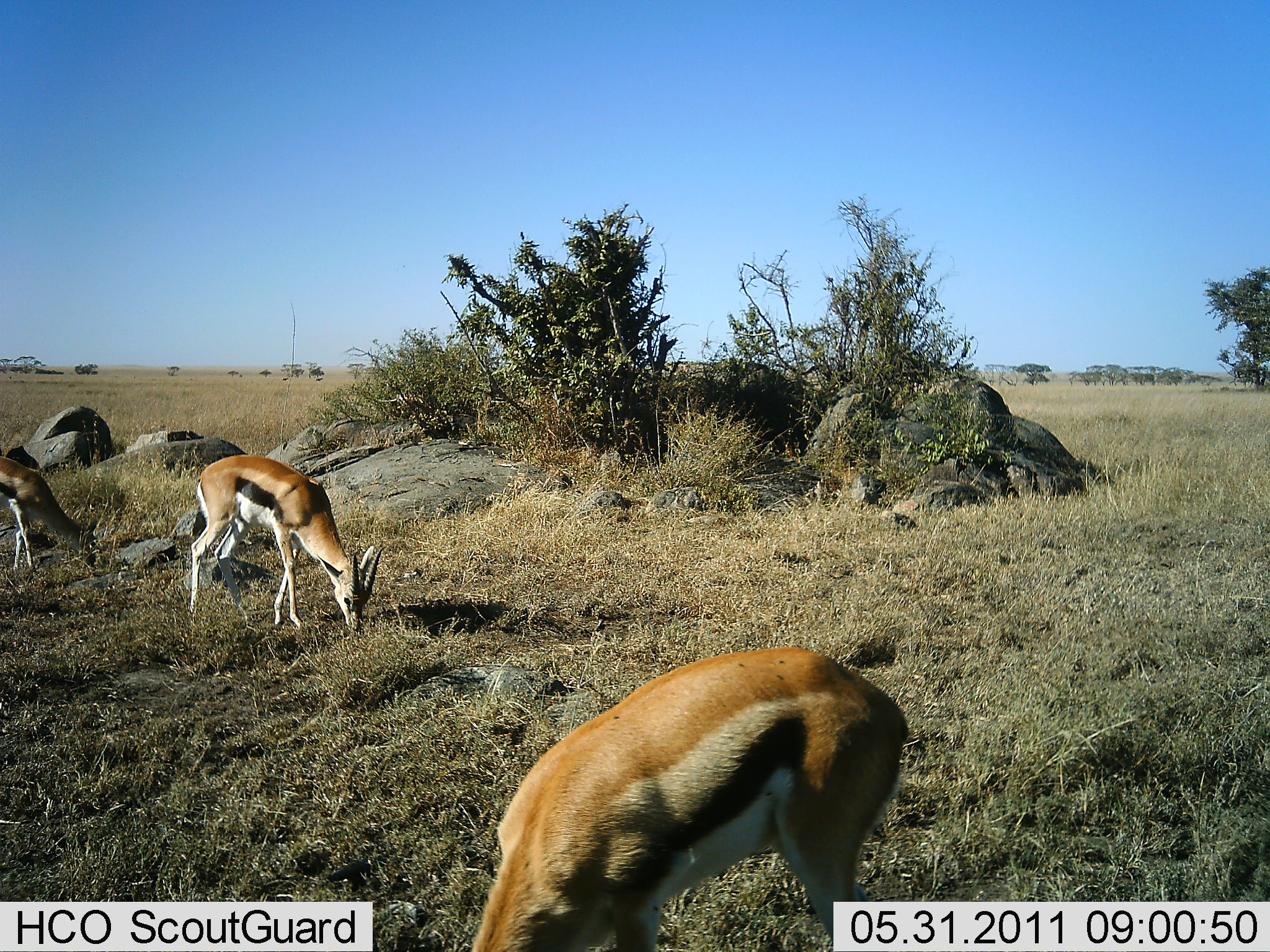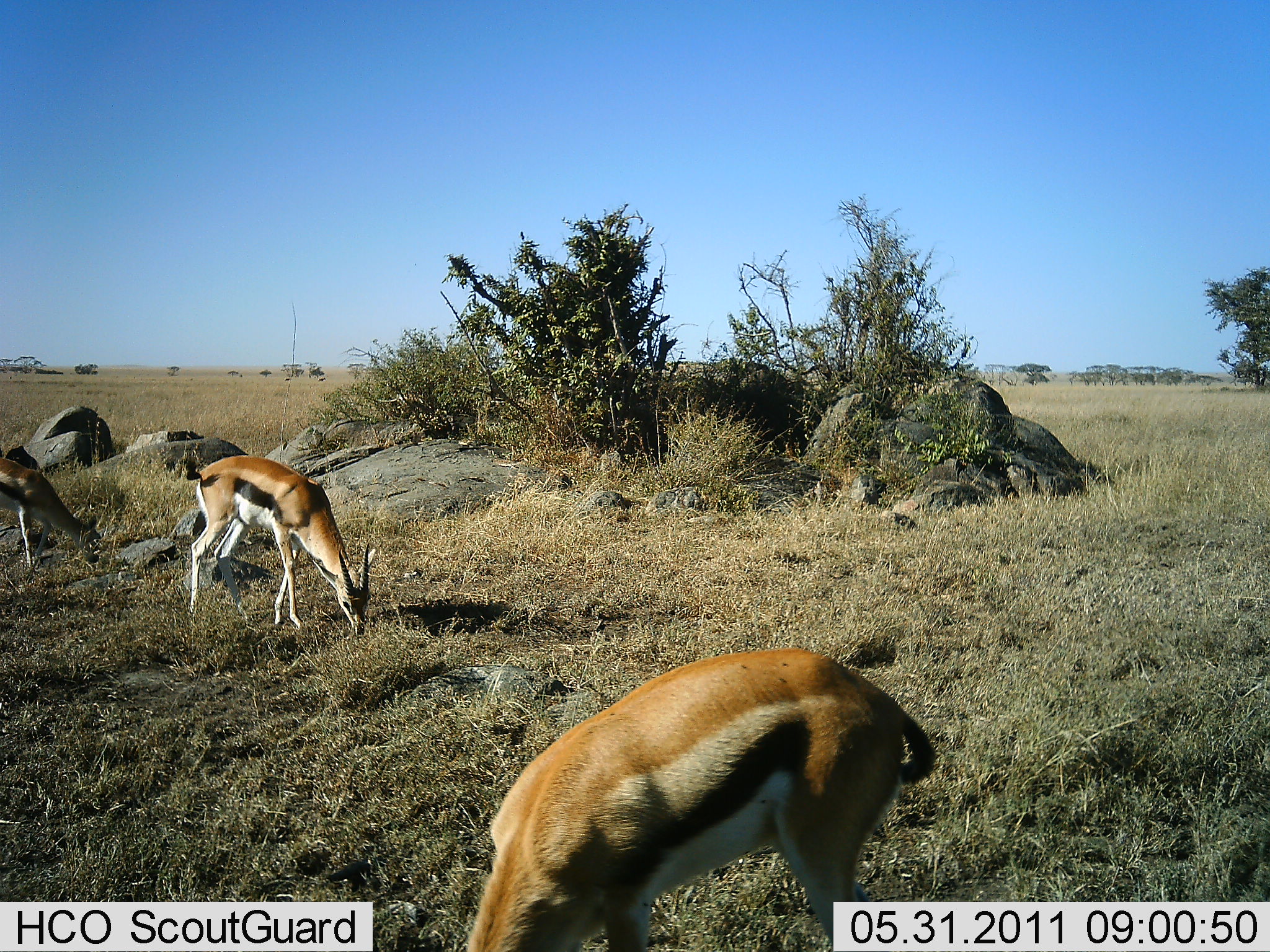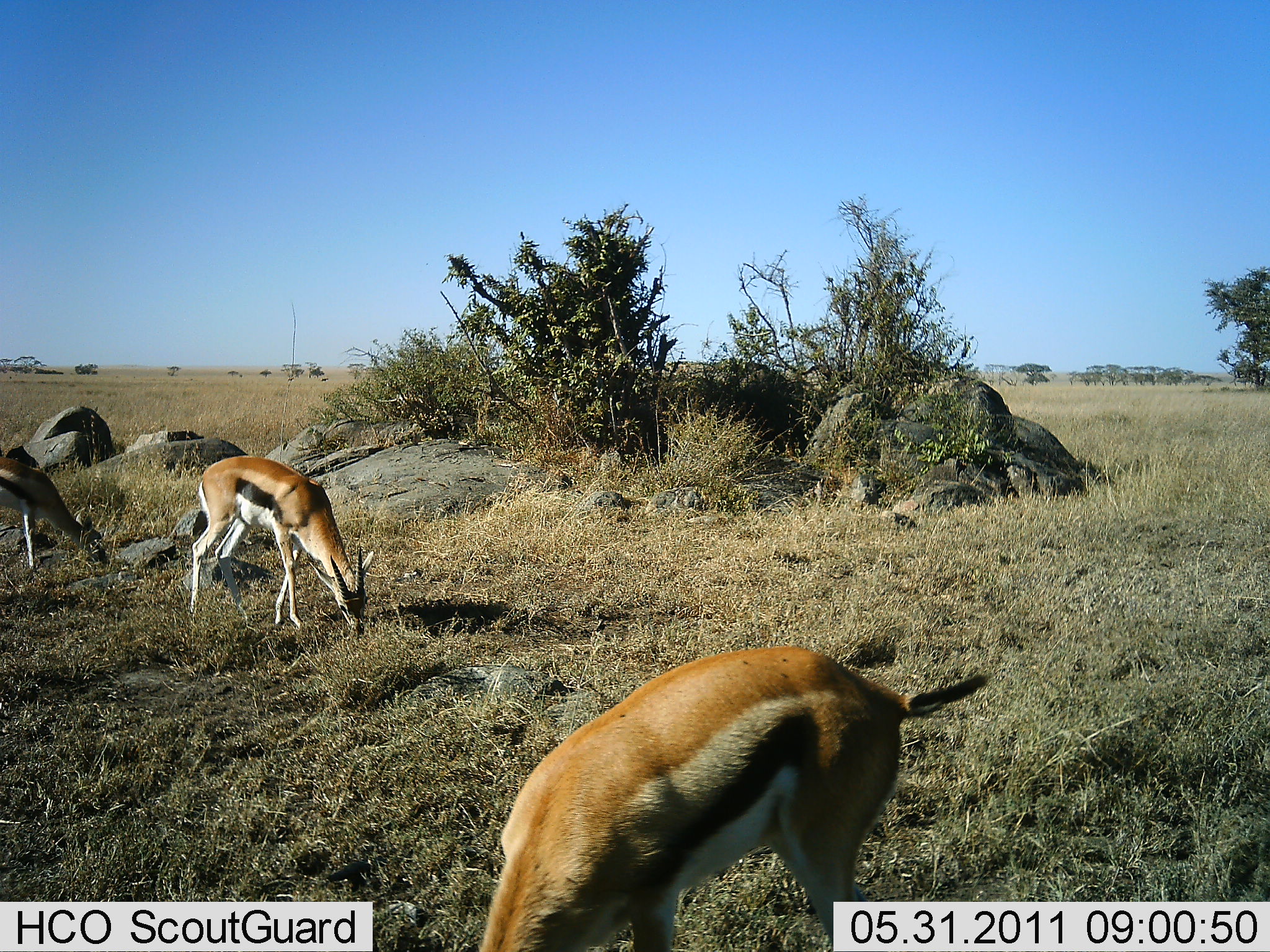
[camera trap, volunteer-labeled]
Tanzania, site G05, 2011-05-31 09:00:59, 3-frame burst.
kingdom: Animalia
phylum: Chordata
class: Mammalia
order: Artiodactyla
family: Bovidae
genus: Eudorcas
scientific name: Eudorcas thomsonii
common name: thomson's gazelle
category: gazellethomsons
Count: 3.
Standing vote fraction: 21%.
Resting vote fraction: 0%.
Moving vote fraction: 0%.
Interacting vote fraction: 0%.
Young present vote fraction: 0%.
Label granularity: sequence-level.